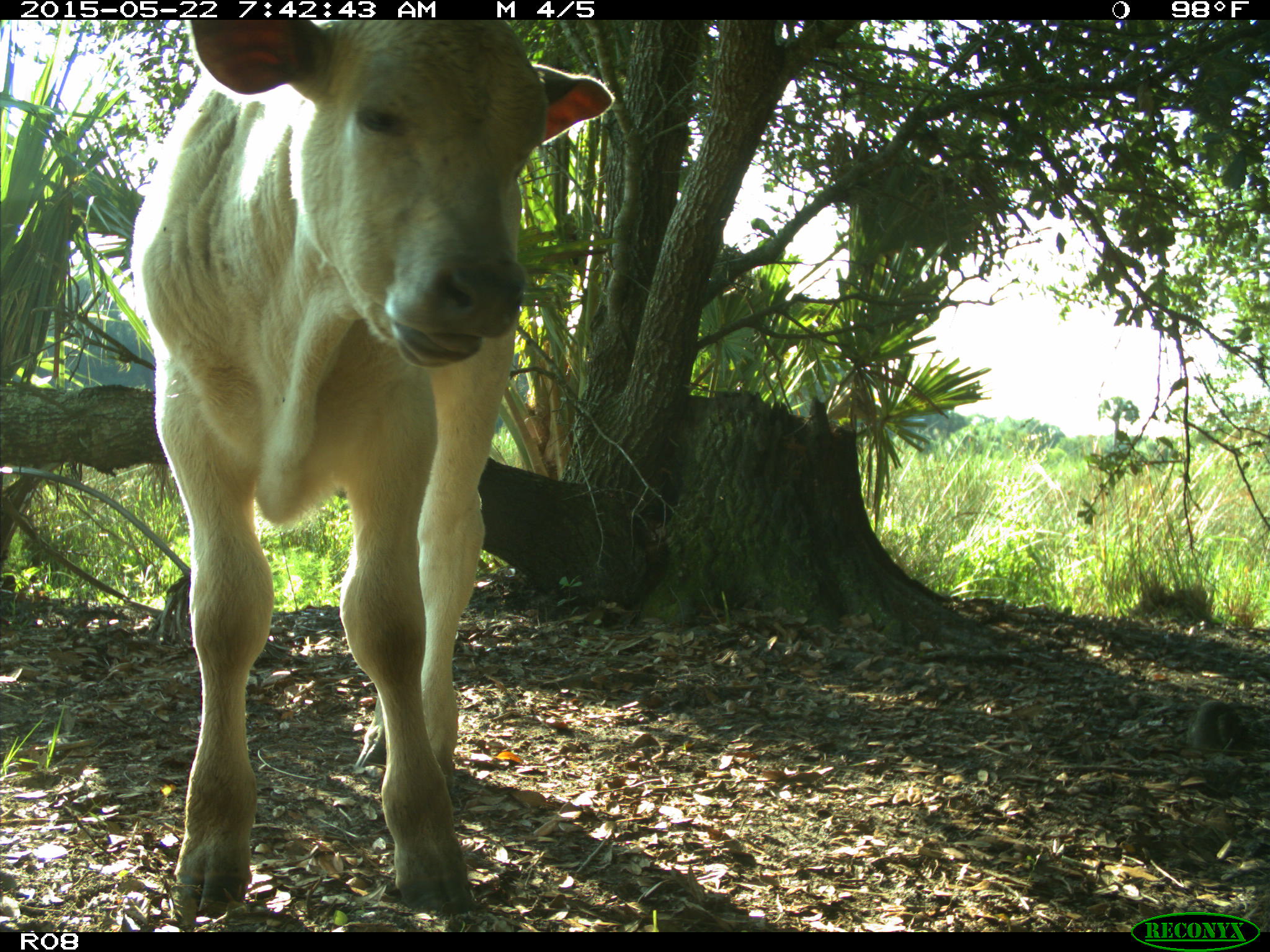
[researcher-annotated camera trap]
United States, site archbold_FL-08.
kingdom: Animalia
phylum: Chordata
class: Mammalia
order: Artiodactyla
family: Bovidae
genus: Bos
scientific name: Bos taurus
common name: domestic cow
Bos taurus (domestic cow).